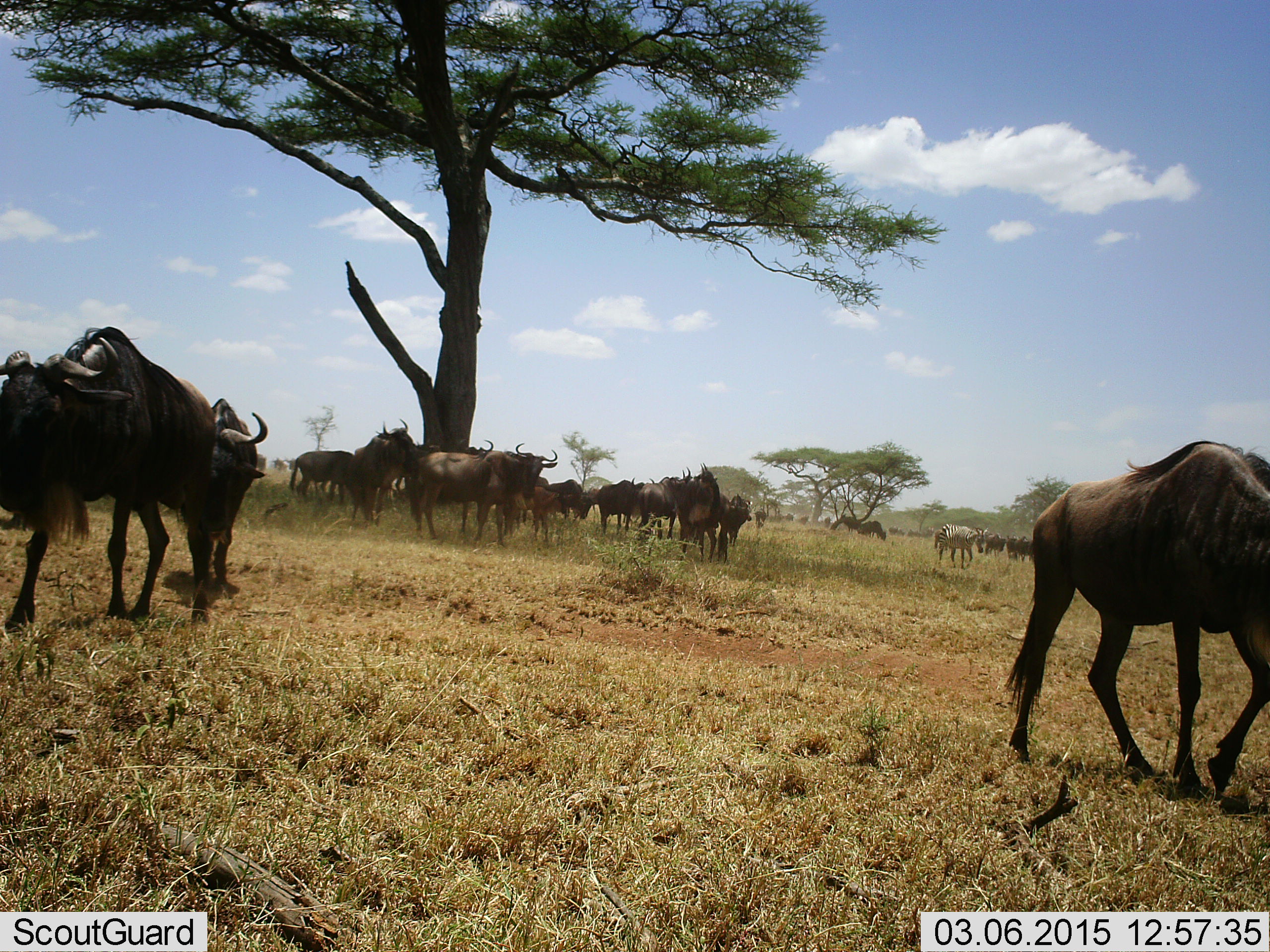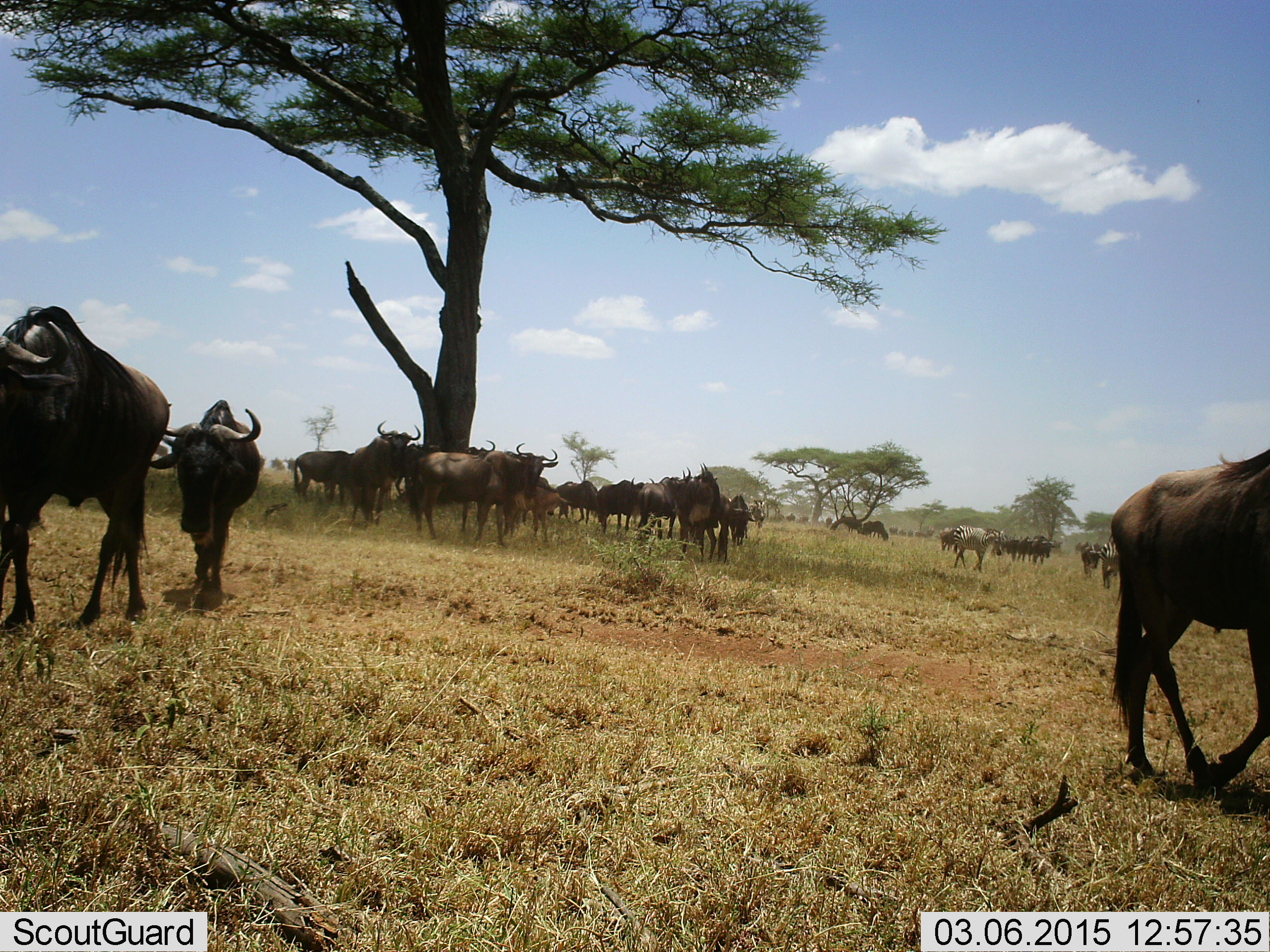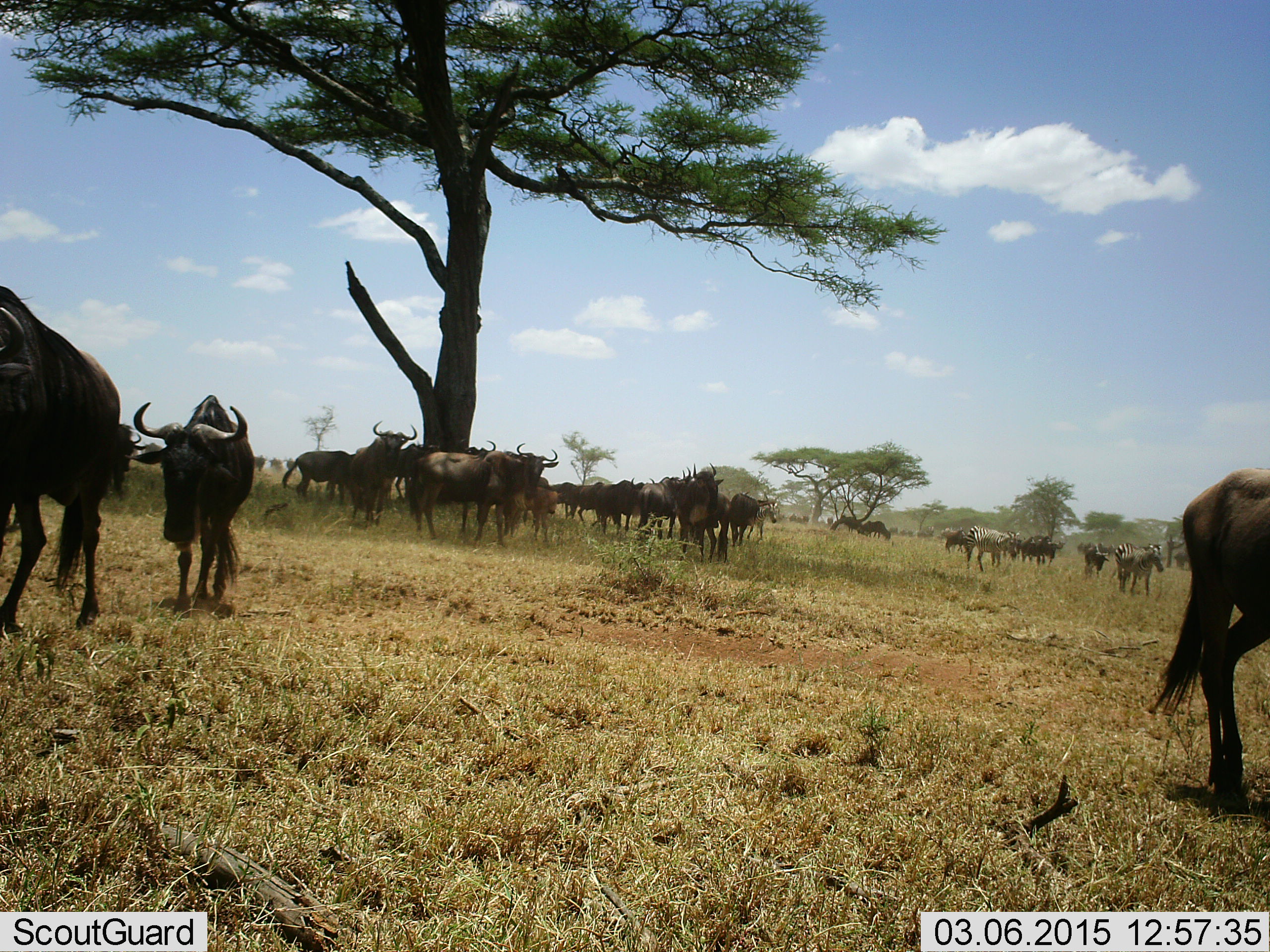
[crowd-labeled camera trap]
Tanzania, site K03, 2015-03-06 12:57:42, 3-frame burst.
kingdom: Animalia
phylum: Chordata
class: Mammalia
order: Artiodactyla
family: Bovidae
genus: Connochaetes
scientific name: Connochaetes taurinus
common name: blue wildebeest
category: wildebeest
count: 11-50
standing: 50%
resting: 8%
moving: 100%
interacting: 8%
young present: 8%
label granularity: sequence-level